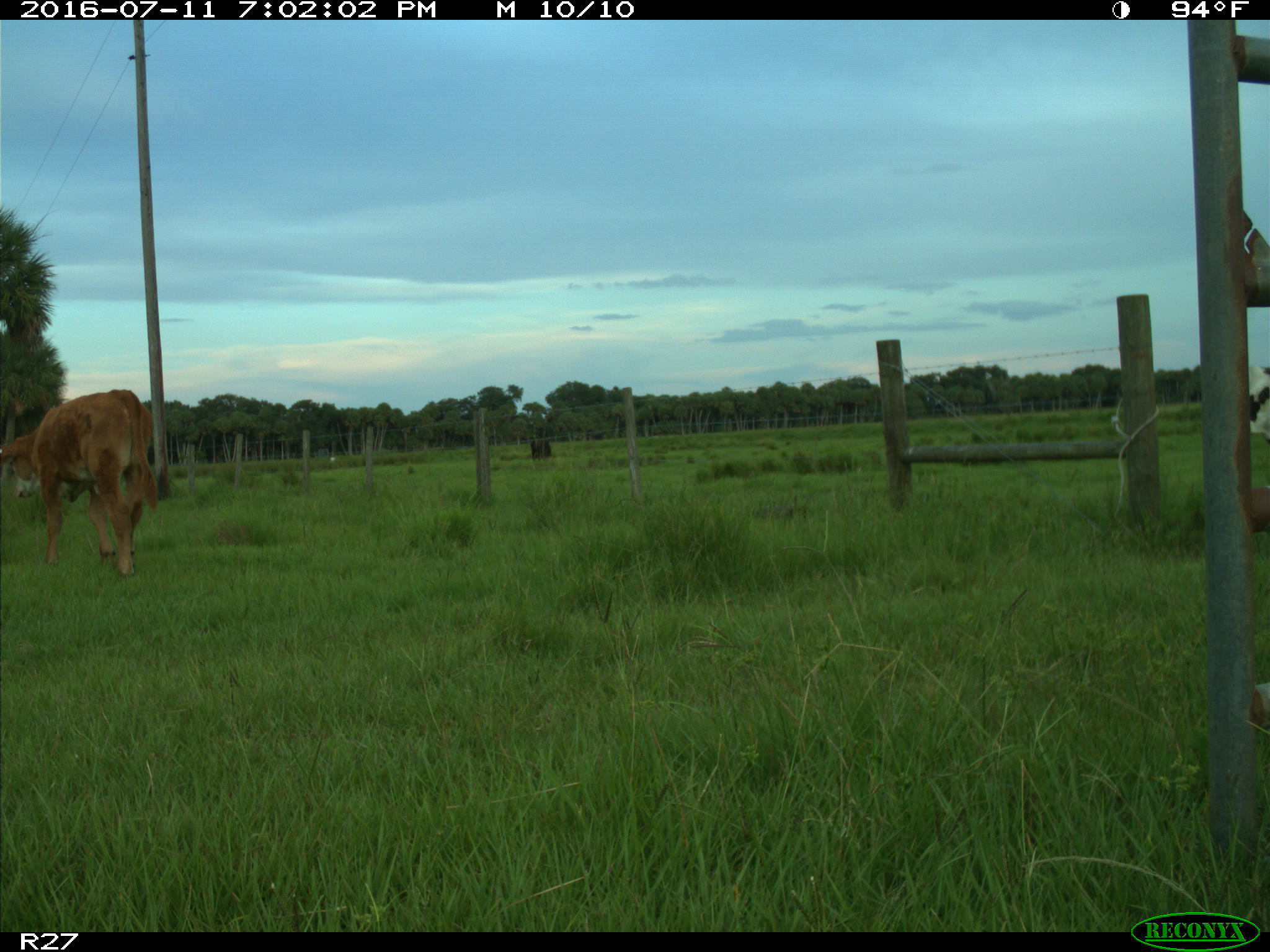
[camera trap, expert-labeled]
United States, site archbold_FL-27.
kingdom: Animalia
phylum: Chordata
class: Mammalia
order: Artiodactyla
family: Bovidae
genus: Bos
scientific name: Bos taurus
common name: domestic cow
Bos taurus (domestic cow).